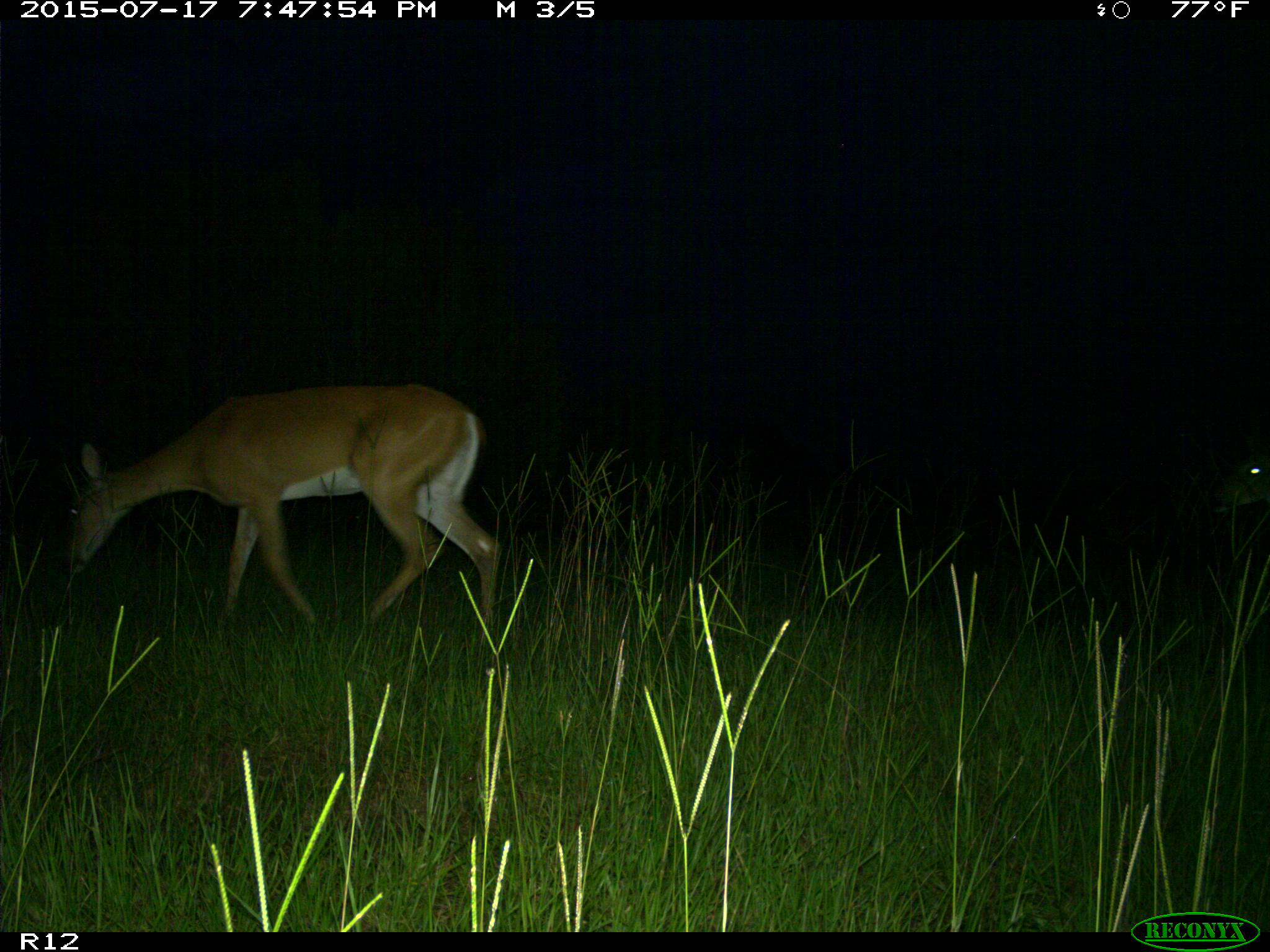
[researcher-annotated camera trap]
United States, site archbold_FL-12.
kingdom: Animalia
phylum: Chordata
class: Mammalia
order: Artiodactyla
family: Cervidae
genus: Odocoileus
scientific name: Odocoileus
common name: deer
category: unidentified deer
Unidentified deer (deer) (Odocoileus).